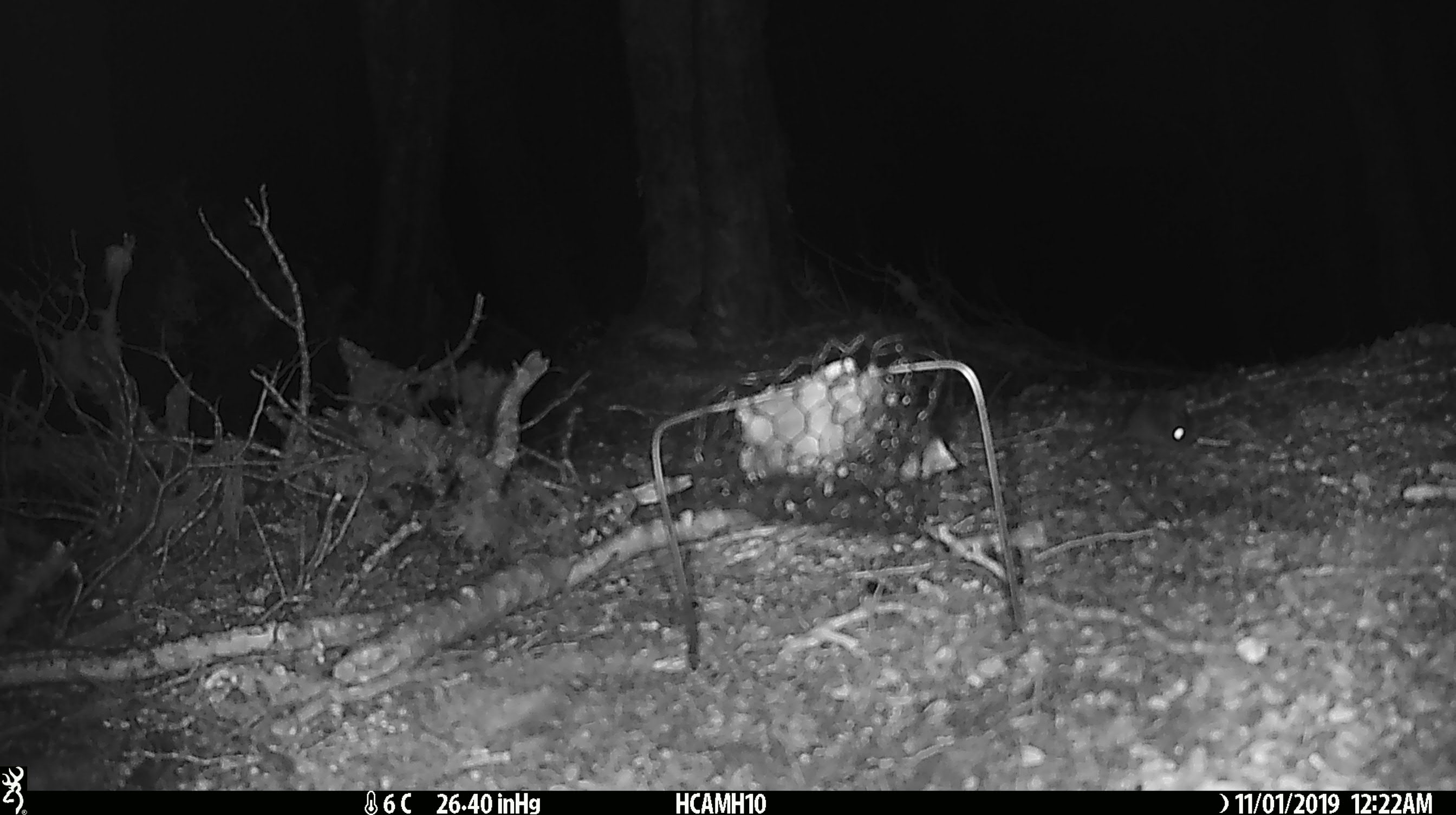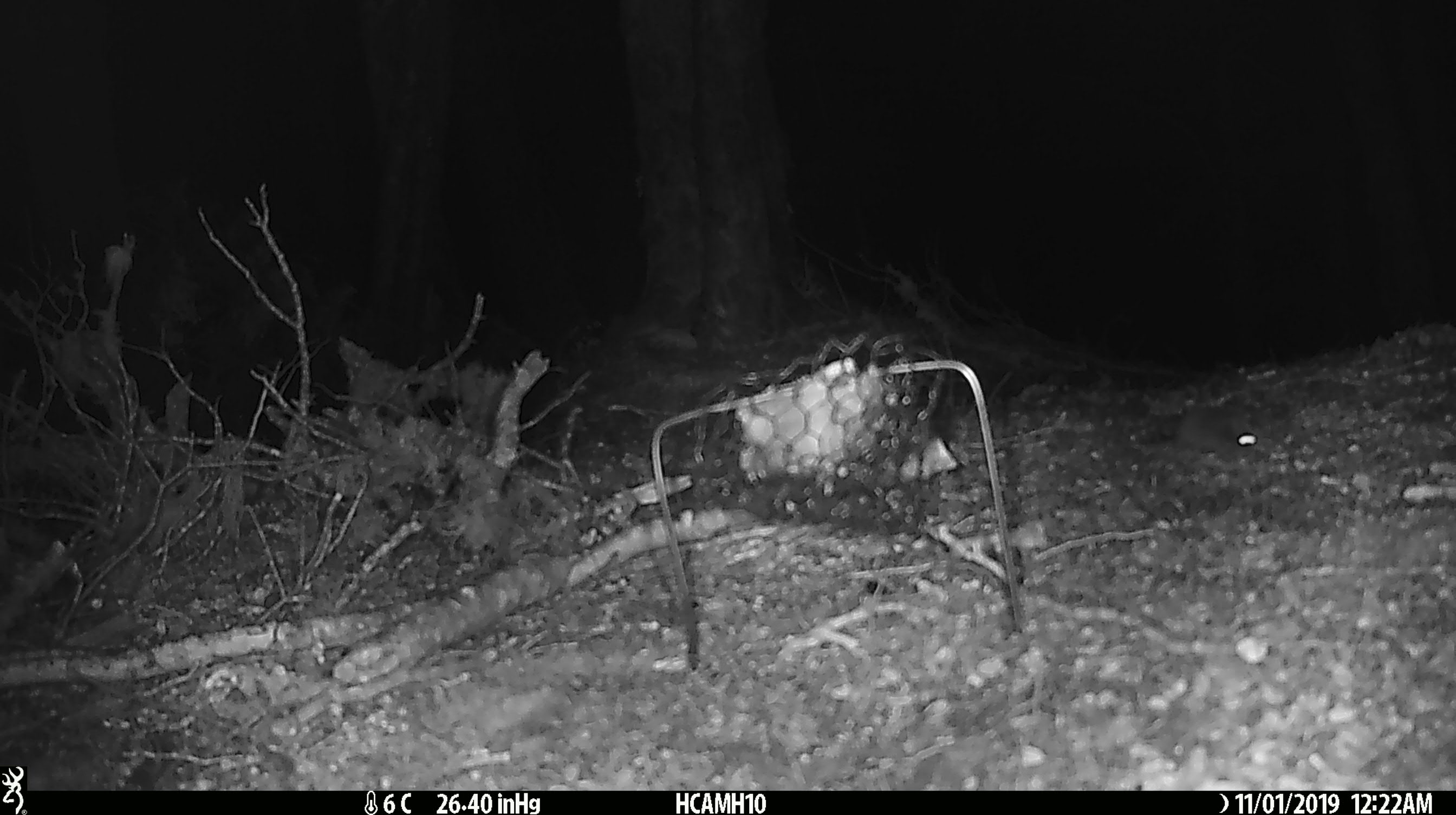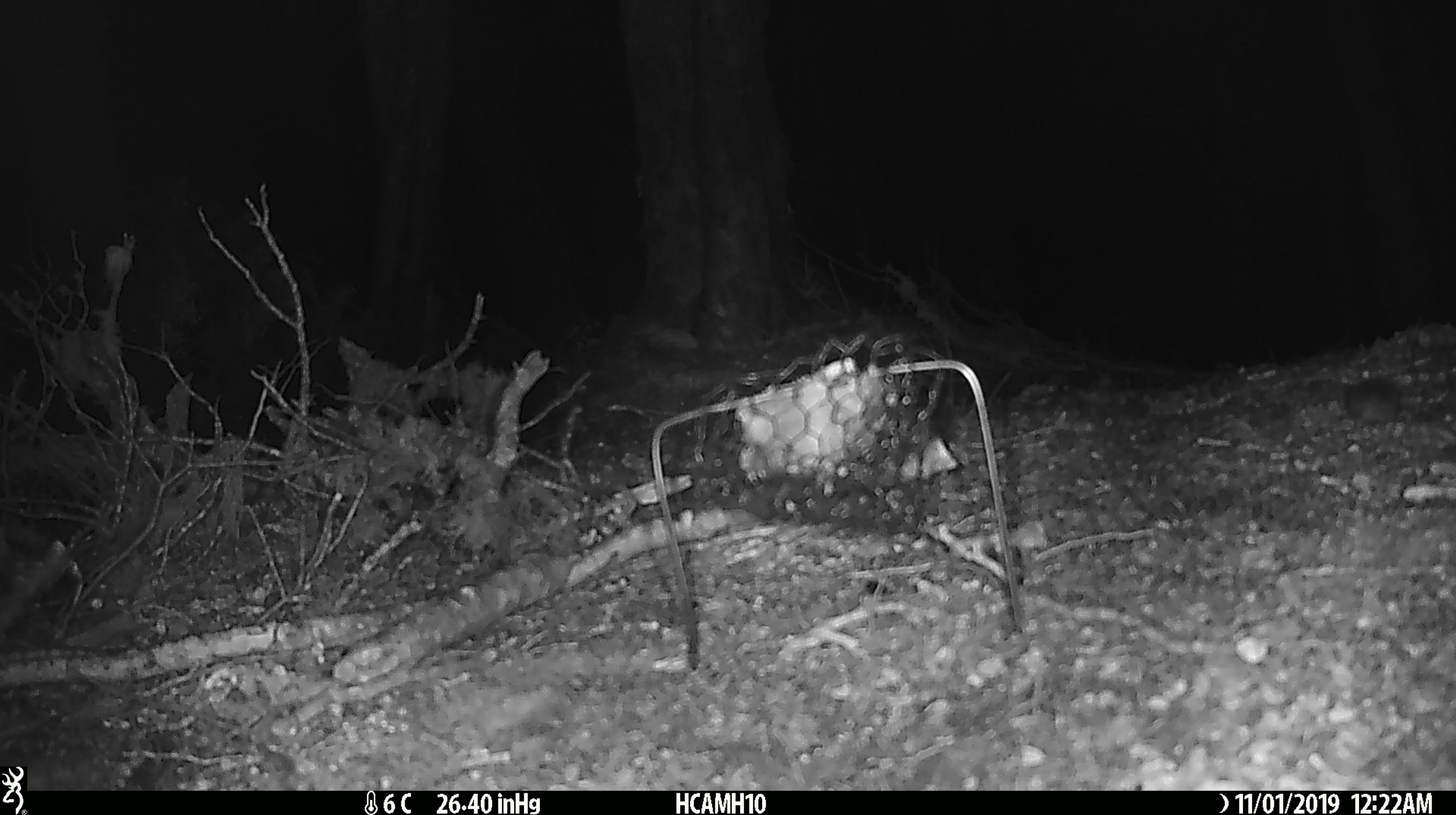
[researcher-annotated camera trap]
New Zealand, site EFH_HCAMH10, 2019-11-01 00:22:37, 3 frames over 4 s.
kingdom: Animalia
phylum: Chordata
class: Mammalia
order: Rodentia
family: Muridae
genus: Mus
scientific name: Mus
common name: mouse